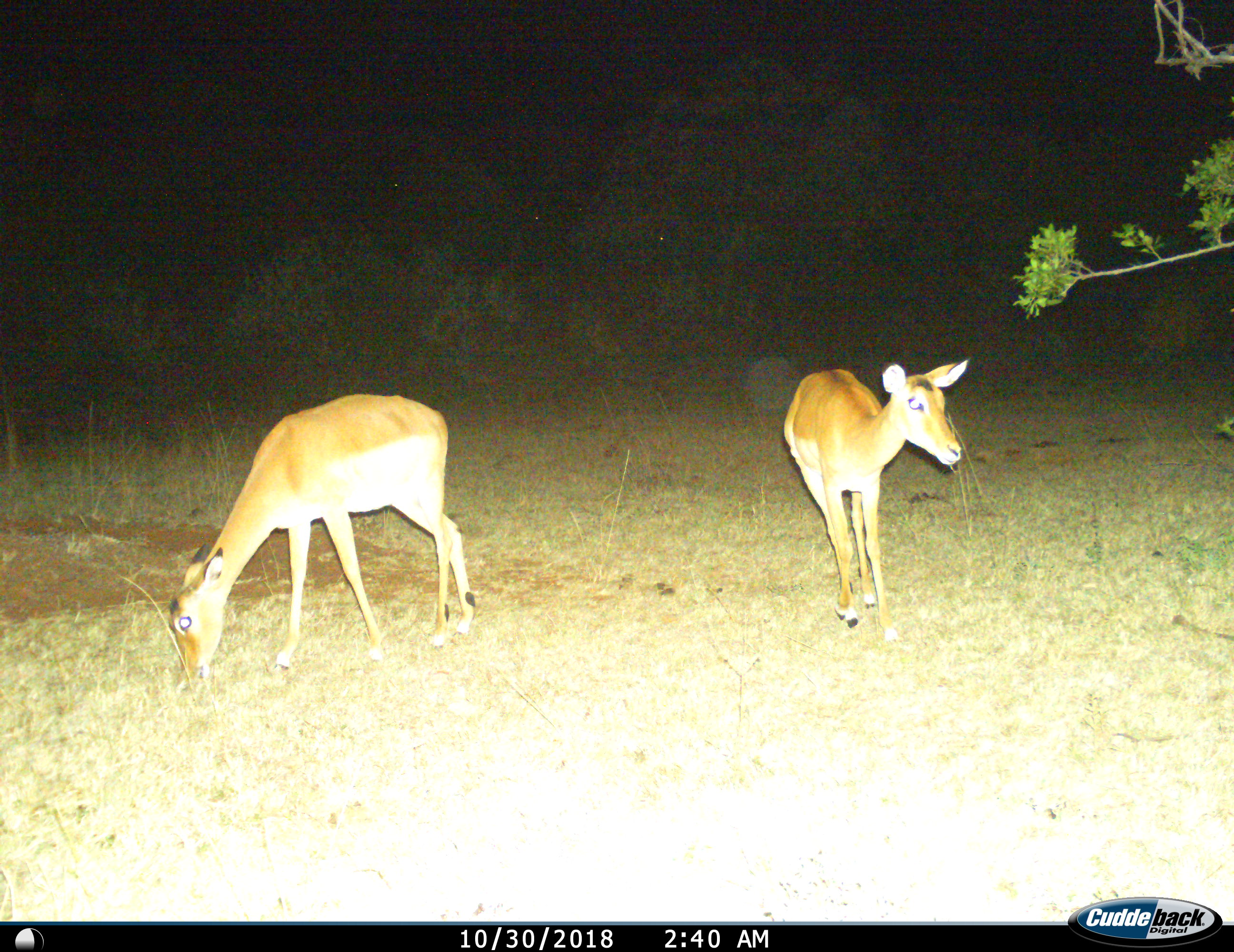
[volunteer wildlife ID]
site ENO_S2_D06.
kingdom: Animalia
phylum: Chordata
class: Mammalia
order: Artiodactyla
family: Bovidae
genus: Aepyceros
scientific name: Aepyceros melampus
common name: impala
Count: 2.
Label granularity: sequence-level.